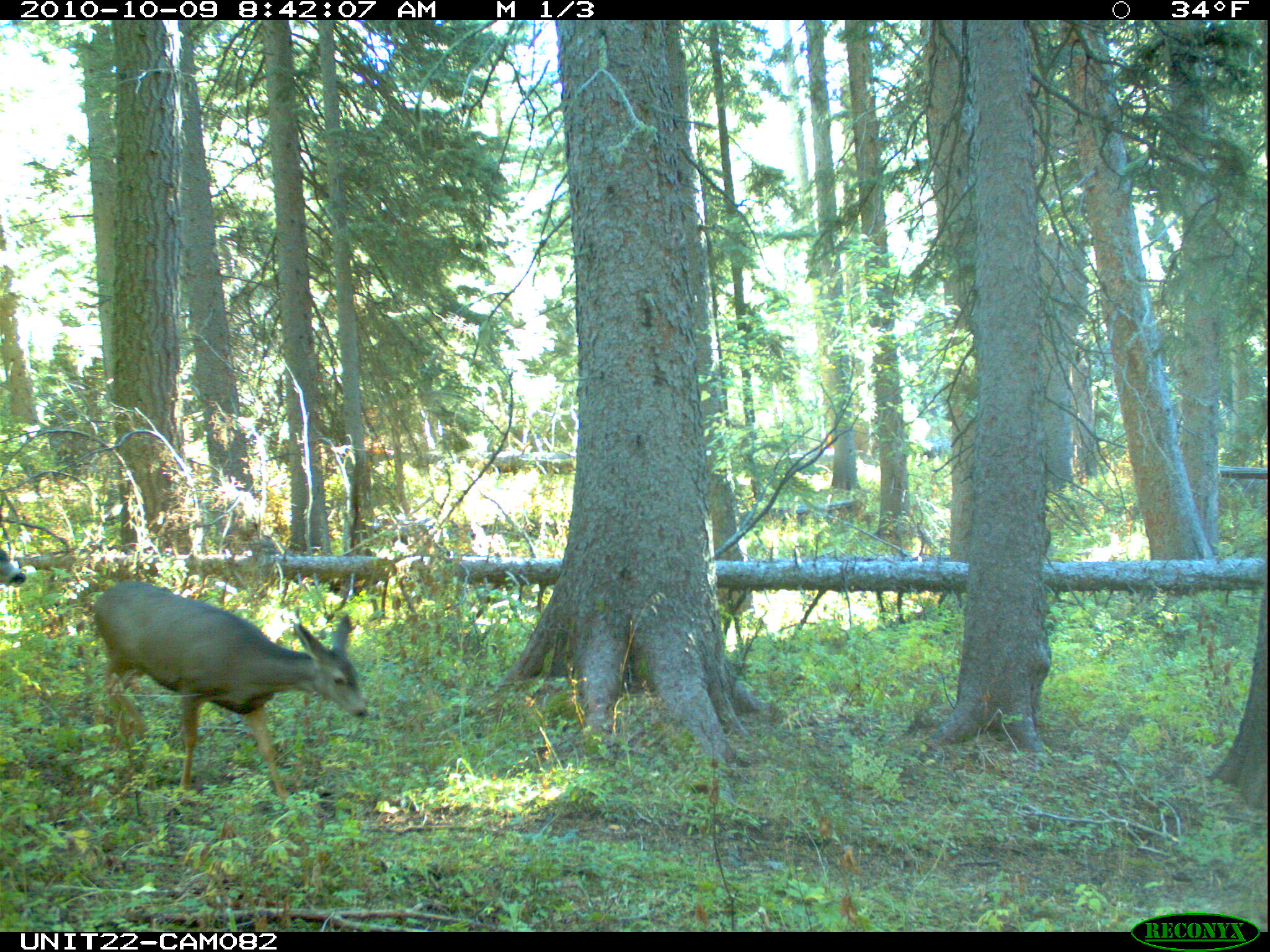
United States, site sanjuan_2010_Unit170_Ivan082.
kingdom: Animalia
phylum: Chordata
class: Mammalia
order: Artiodactyla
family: Cervidae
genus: Odocoileus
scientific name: Odocoileus hemionus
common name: mule deer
Odocoileus hemionus (mule deer).